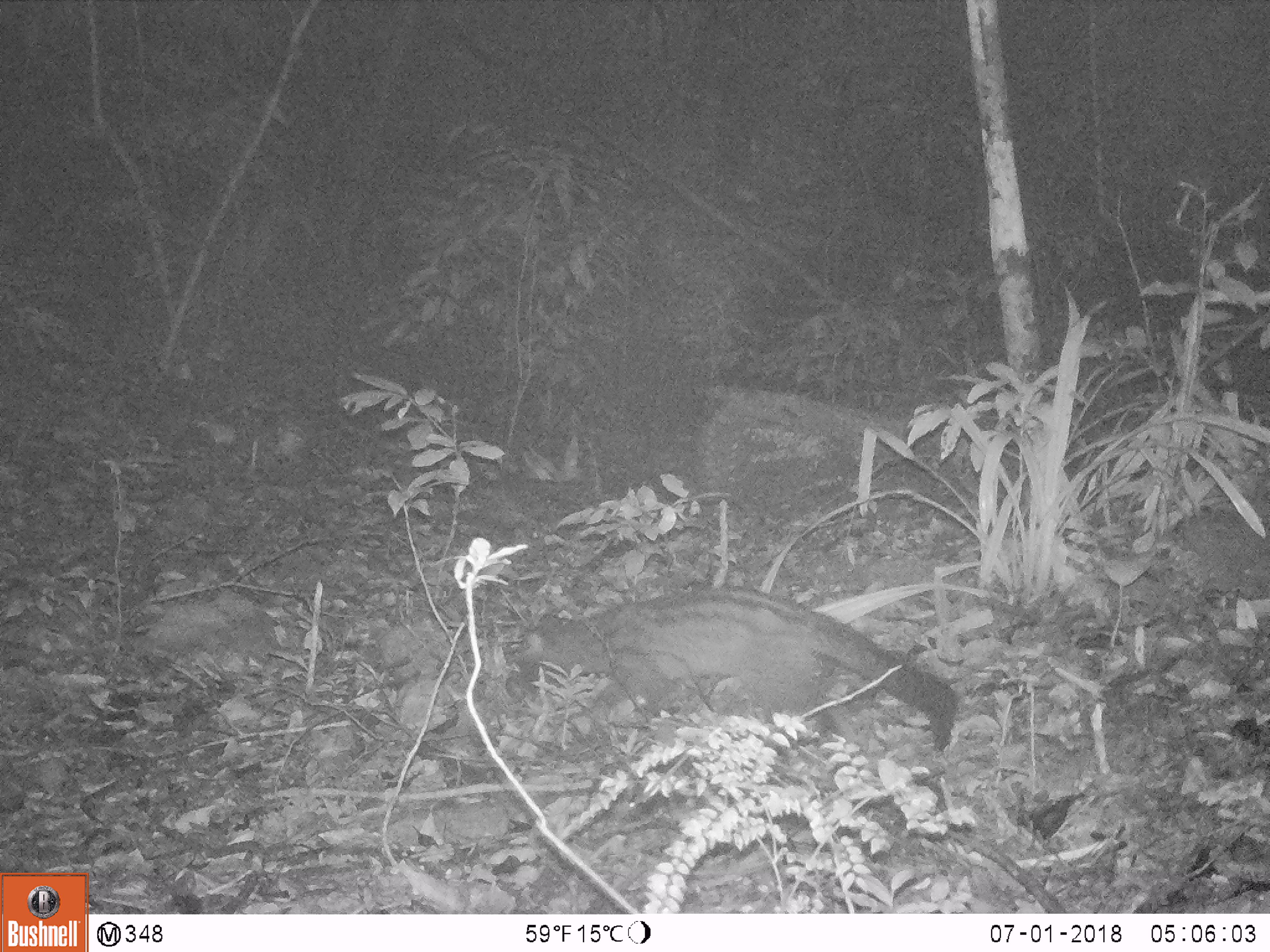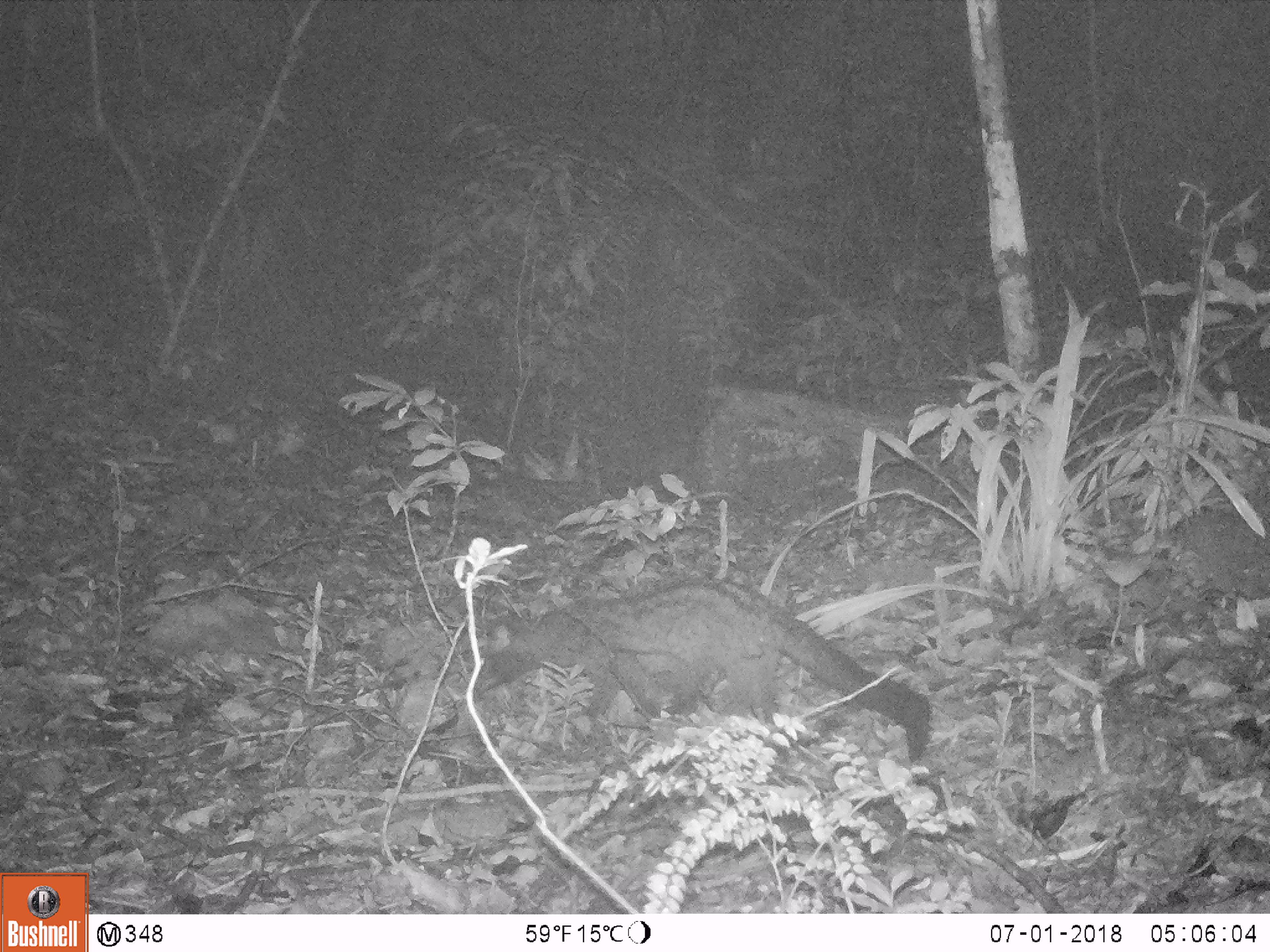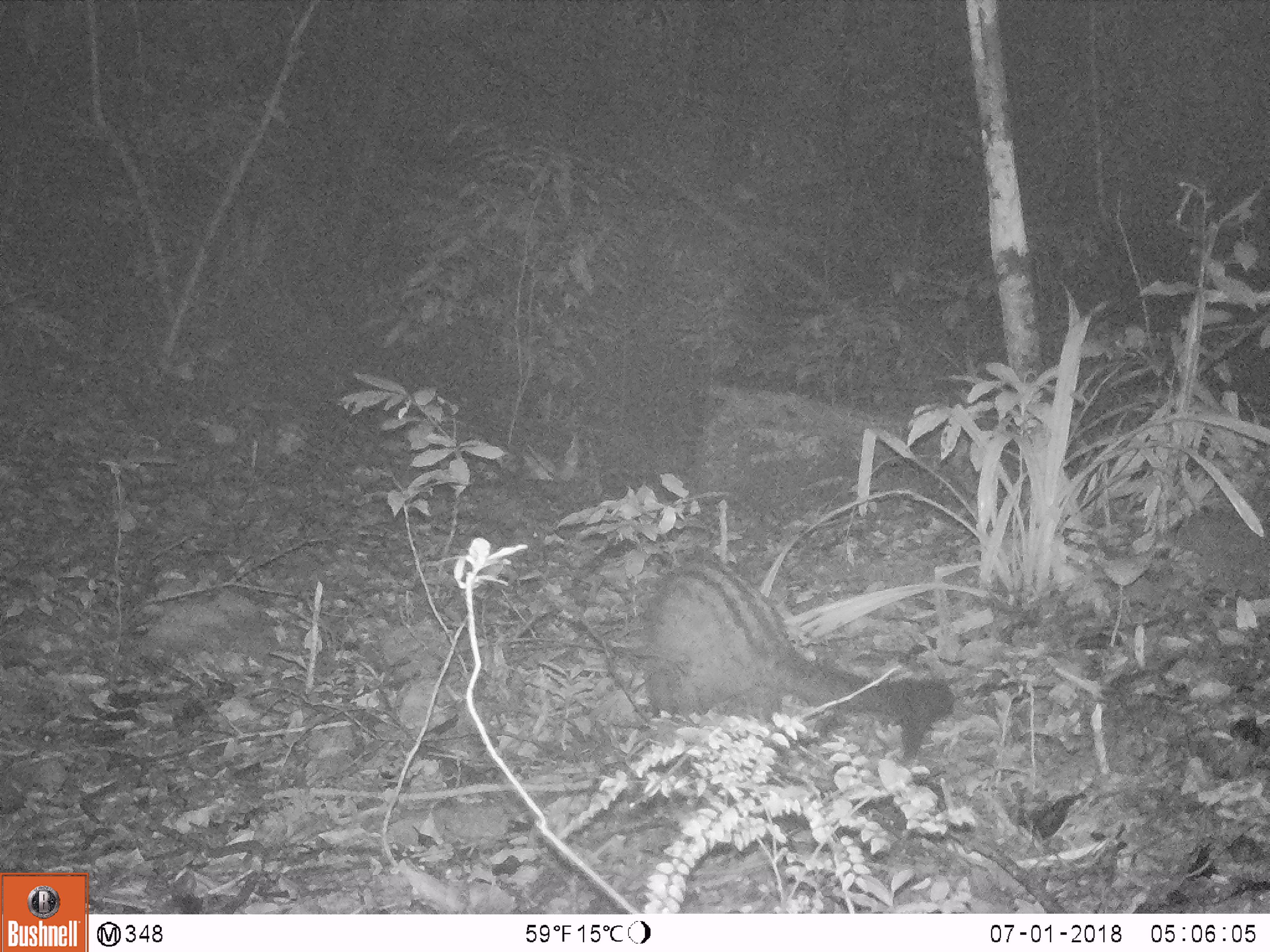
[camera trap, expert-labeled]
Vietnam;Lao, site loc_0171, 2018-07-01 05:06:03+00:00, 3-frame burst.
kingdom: Animalia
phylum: Chordata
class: Mammalia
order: Carnivora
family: Viverridae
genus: Paradoxurus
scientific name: Paradoxurus hermaphroditus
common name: common palm civet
Common palm civet (Paradoxurus hermaphroditus). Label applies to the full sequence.